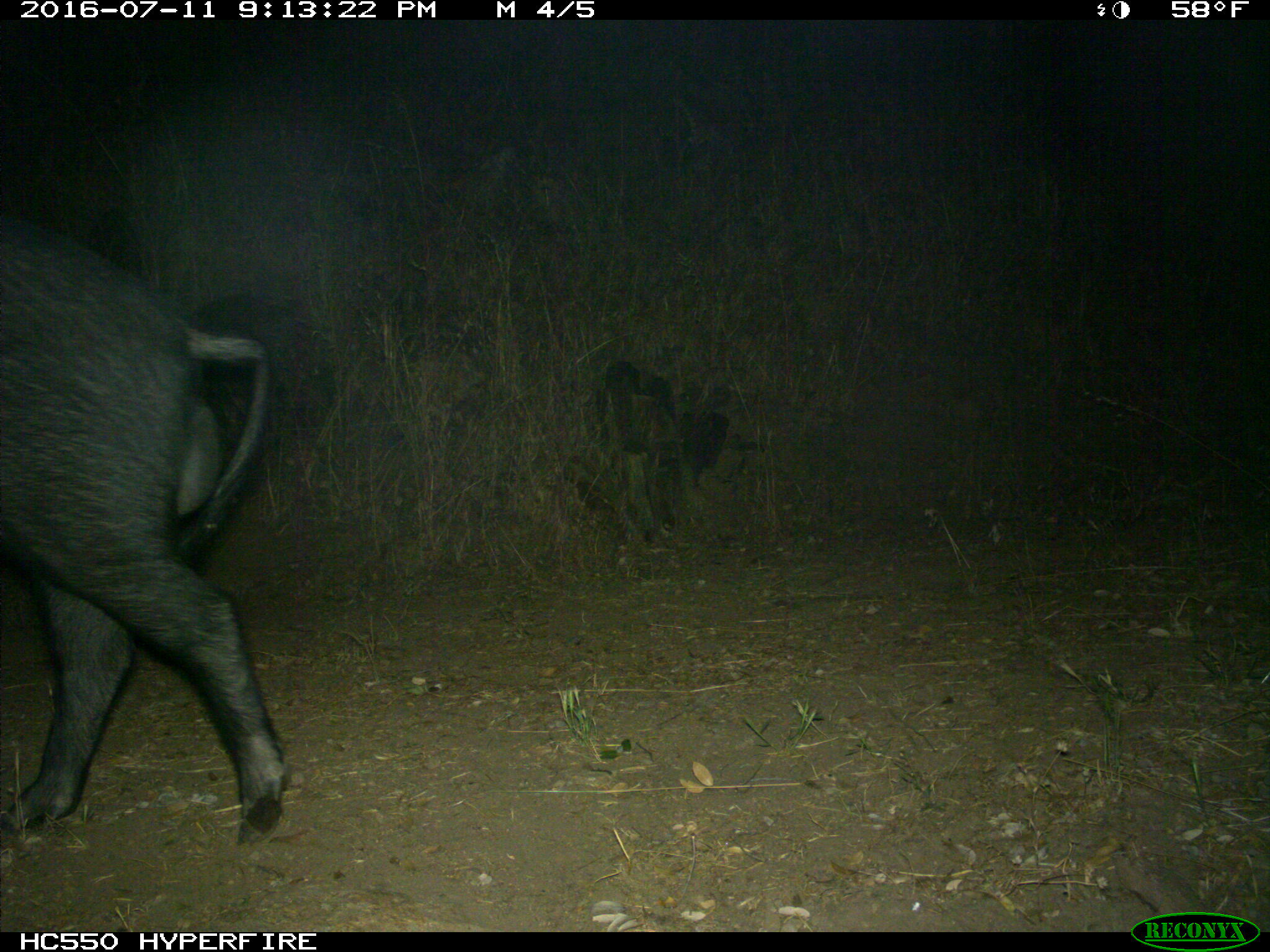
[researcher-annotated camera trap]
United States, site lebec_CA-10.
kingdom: Animalia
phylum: Chordata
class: Mammalia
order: Artiodactyla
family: Suidae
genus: Sus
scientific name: Sus scrofa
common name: wild boar